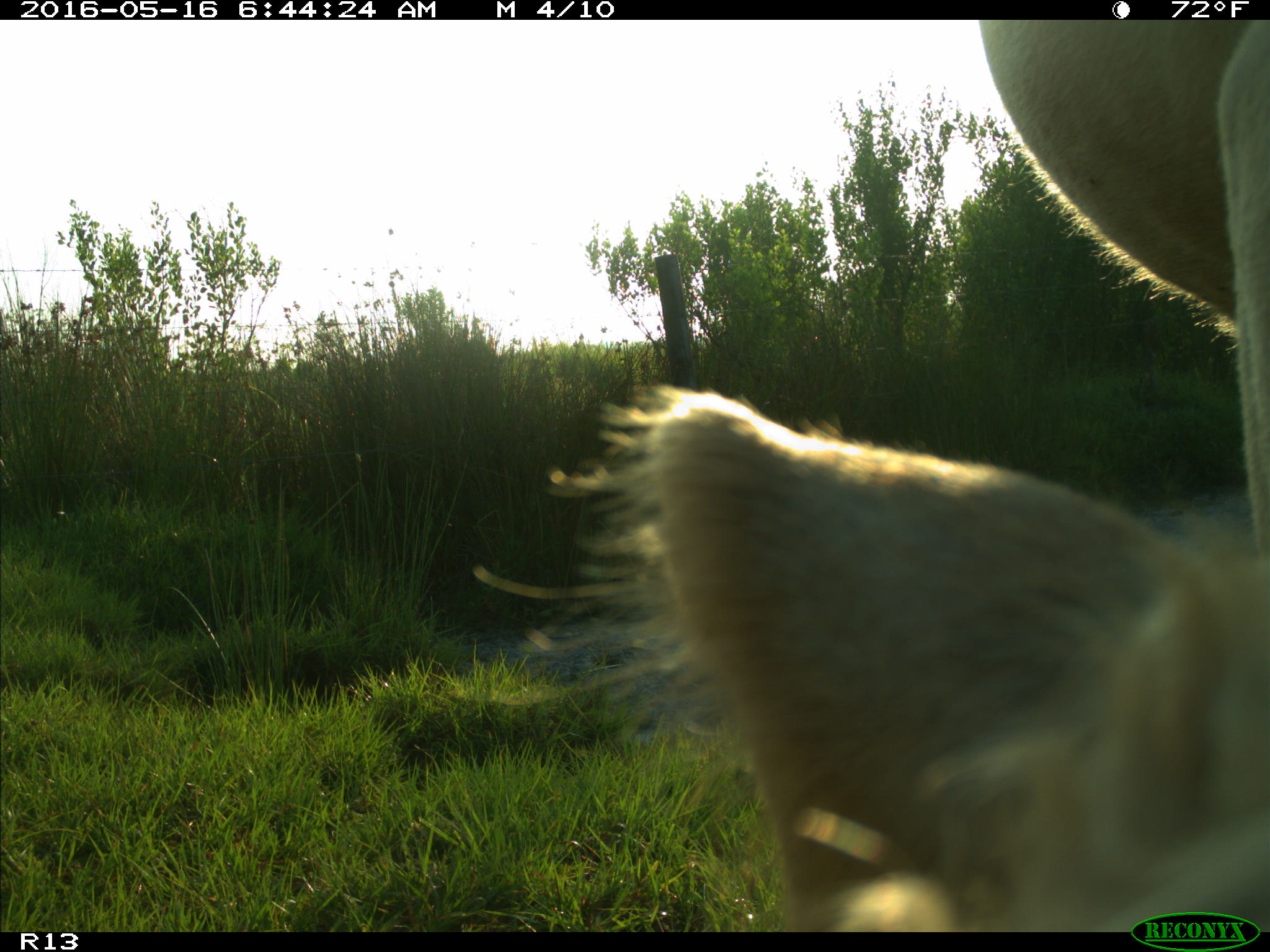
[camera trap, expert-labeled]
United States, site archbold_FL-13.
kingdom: Animalia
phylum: Chordata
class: Mammalia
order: Artiodactyla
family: Bovidae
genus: Bos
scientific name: Bos taurus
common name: domestic cow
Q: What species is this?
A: Bos taurus (domestic cow).